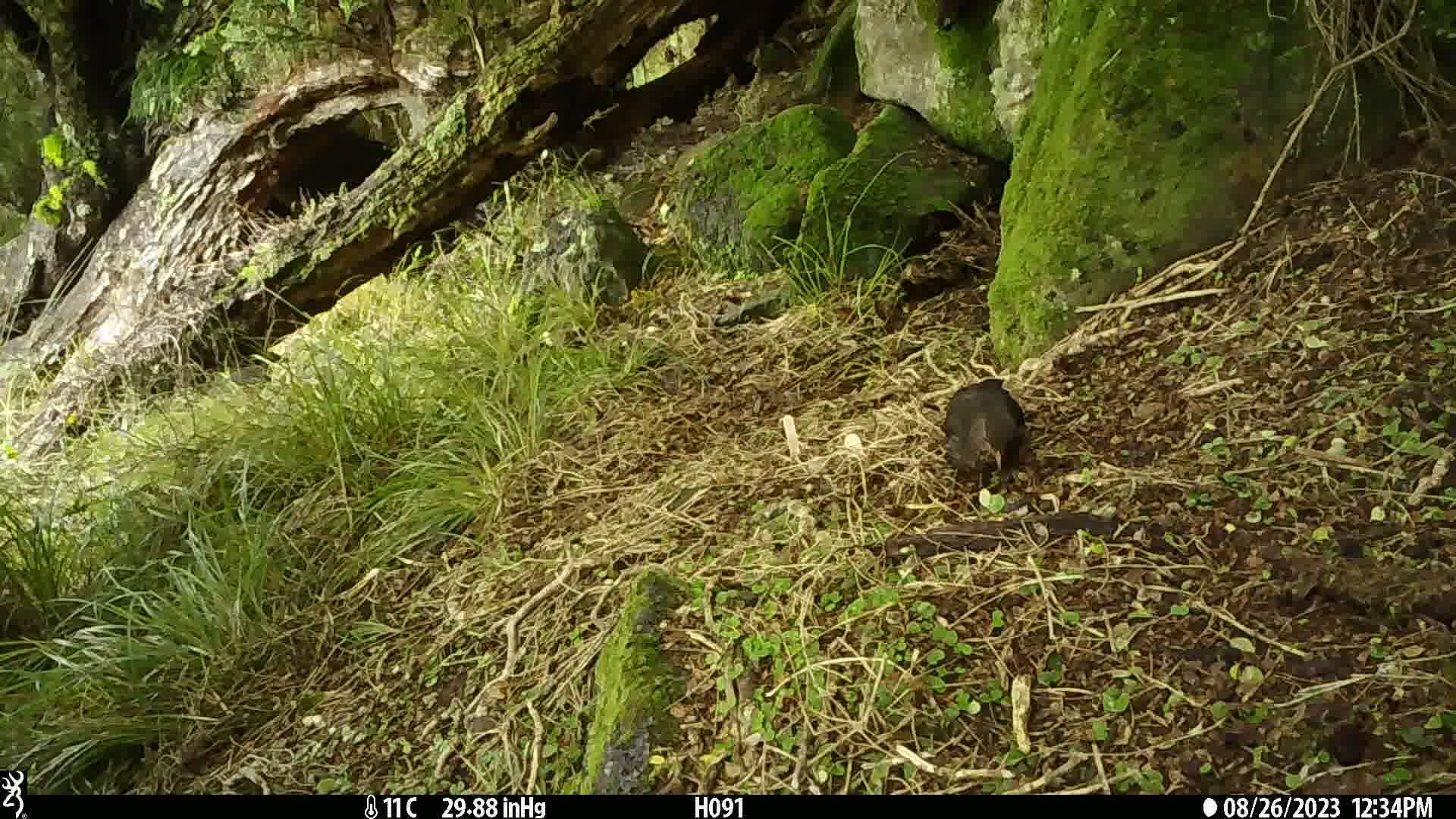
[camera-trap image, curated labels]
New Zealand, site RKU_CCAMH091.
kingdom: Animalia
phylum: Chordata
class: Aves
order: Passeriformes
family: Turdidae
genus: Turdus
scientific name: Turdus merula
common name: eurasian blackbird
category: blackbird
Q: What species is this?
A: Blackbird (eurasian blackbird) (Turdus merula).